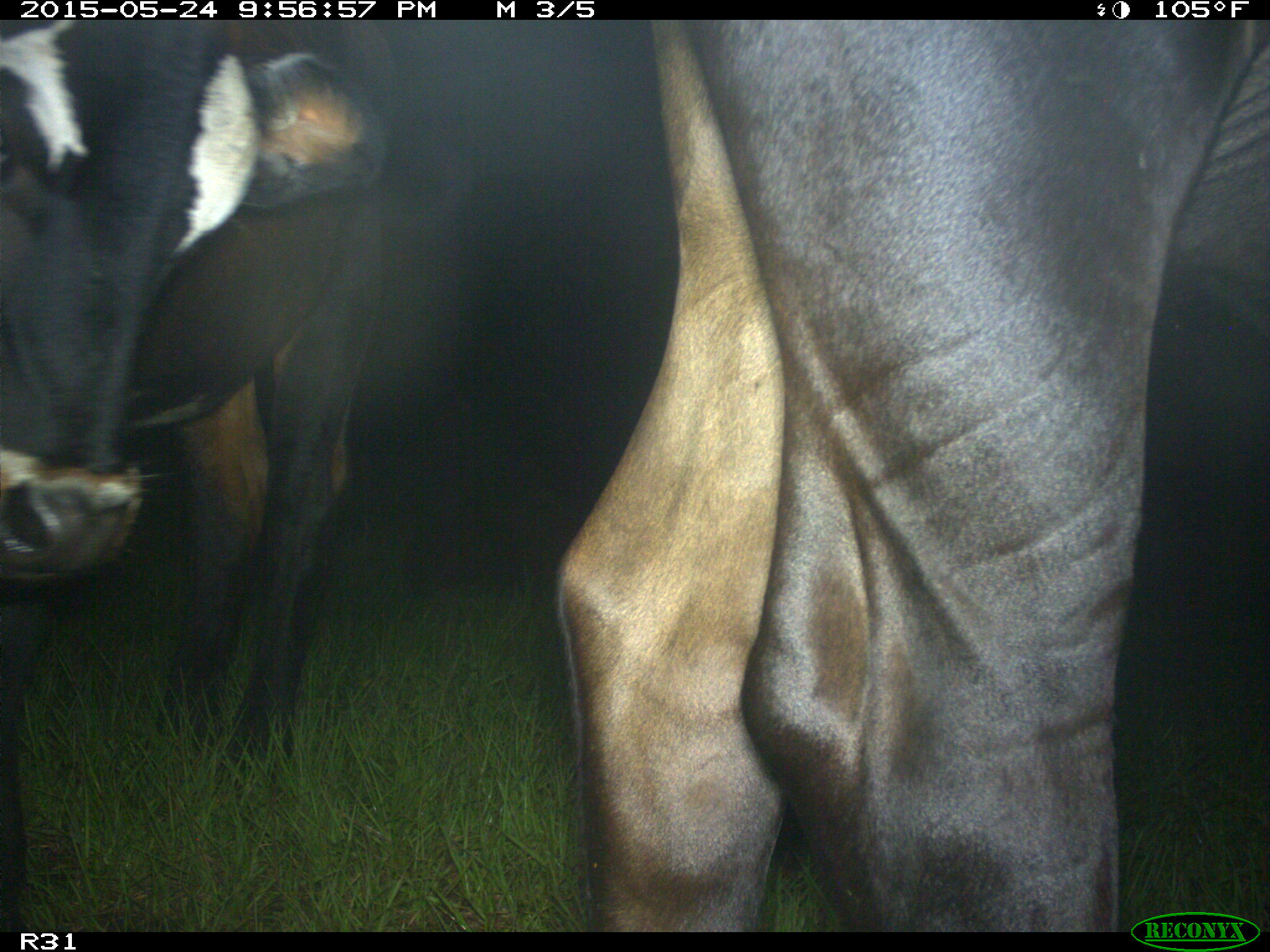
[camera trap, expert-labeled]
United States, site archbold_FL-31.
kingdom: Animalia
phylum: Chordata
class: Mammalia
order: Artiodactyla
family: Bovidae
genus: Bos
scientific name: Bos taurus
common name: domestic cow